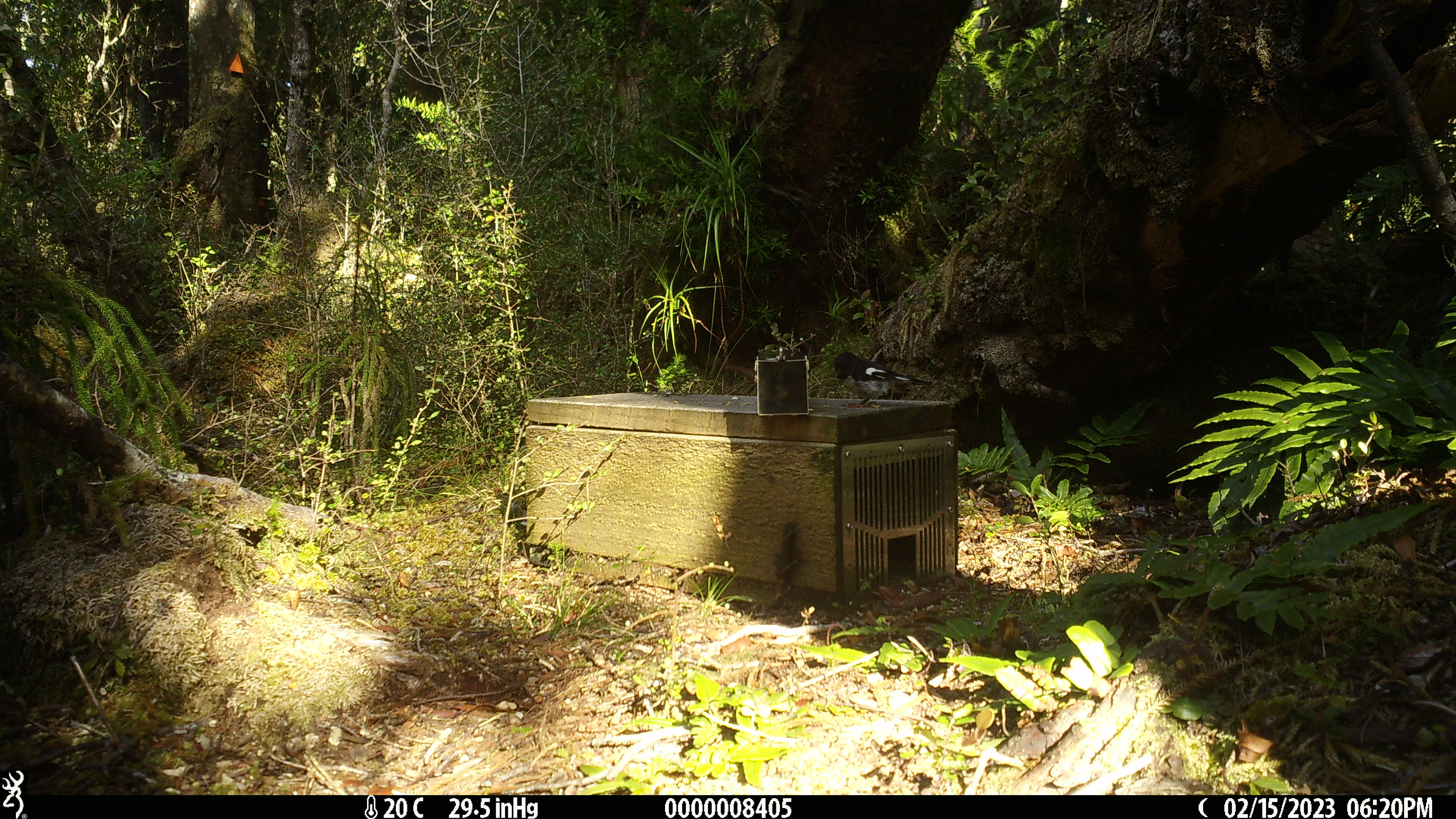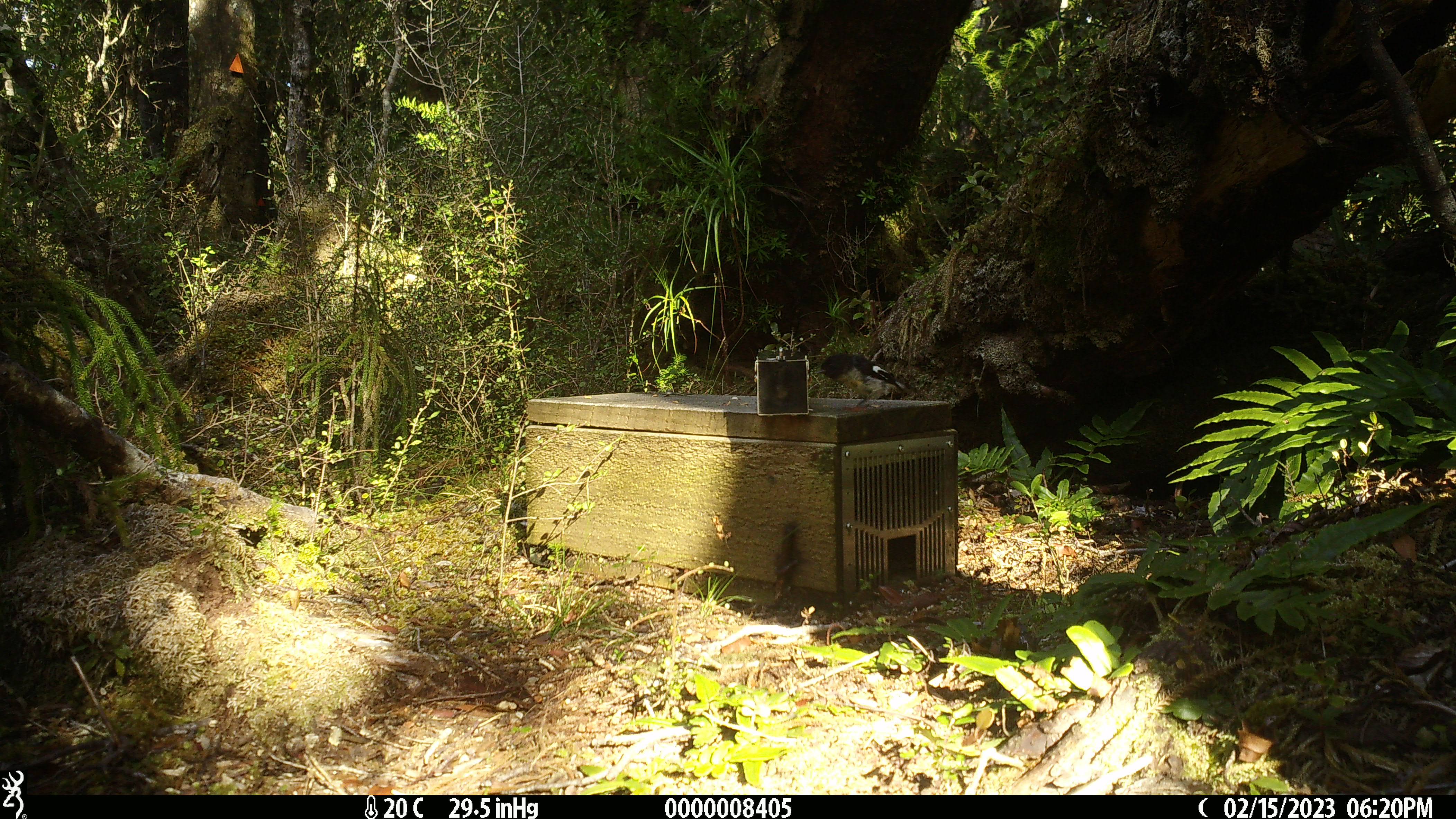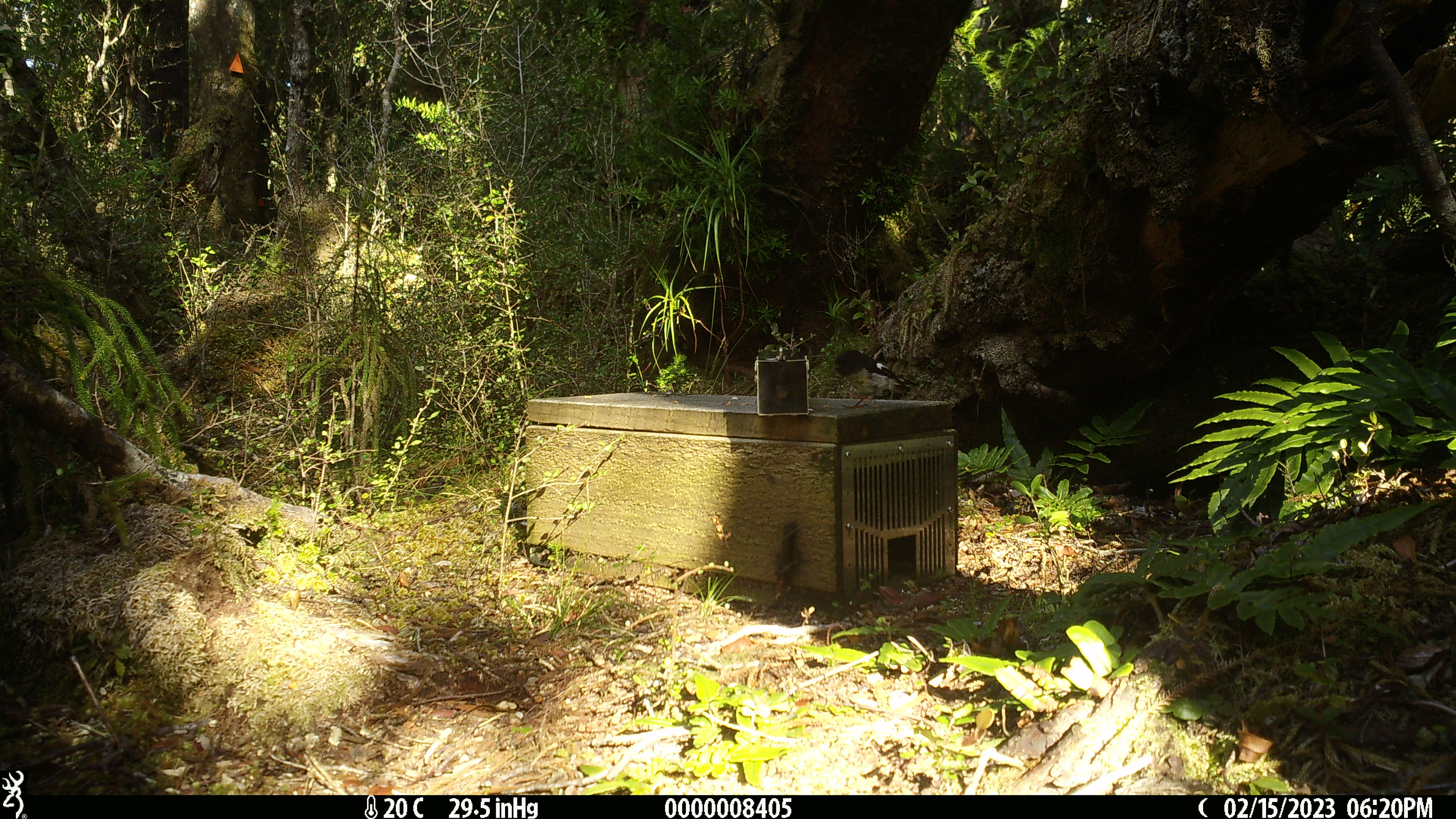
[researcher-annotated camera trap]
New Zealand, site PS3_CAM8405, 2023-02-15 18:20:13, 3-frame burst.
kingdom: Animalia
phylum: Chordata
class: Aves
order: Passeriformes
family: Petroicidae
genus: Petroica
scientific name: Petroica macrocephala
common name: tomtit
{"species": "tomtit (Petroica macrocephala)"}